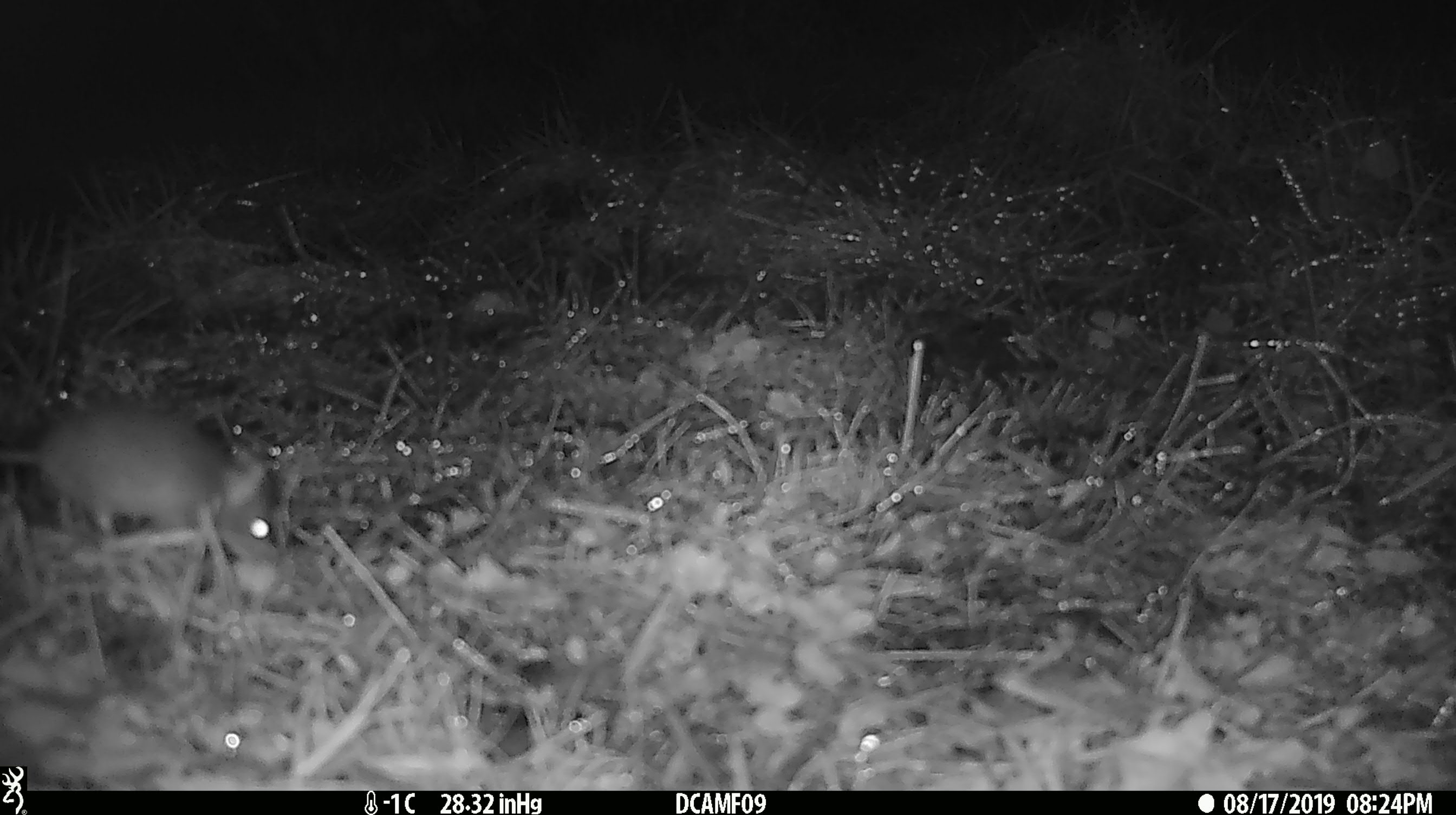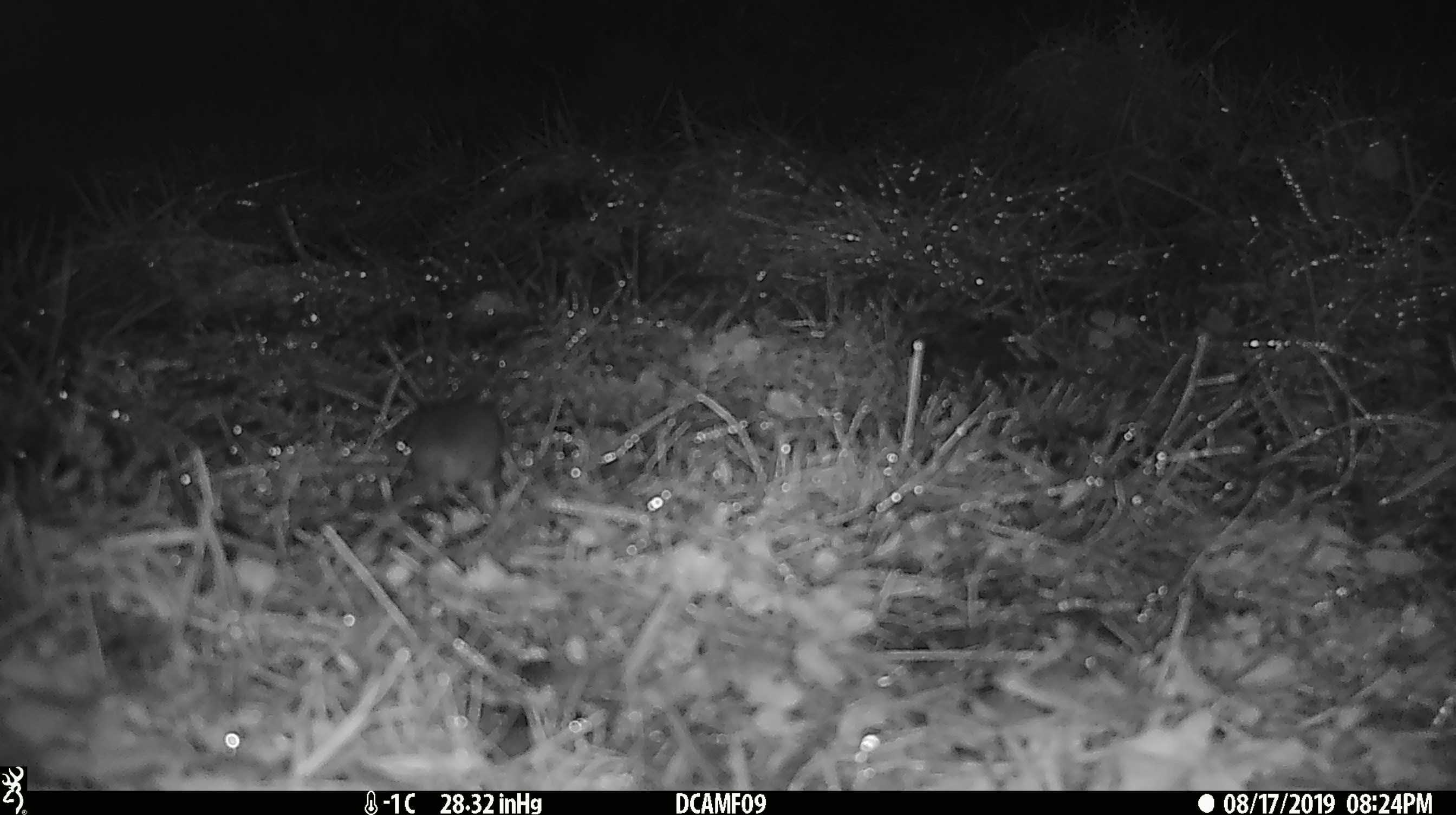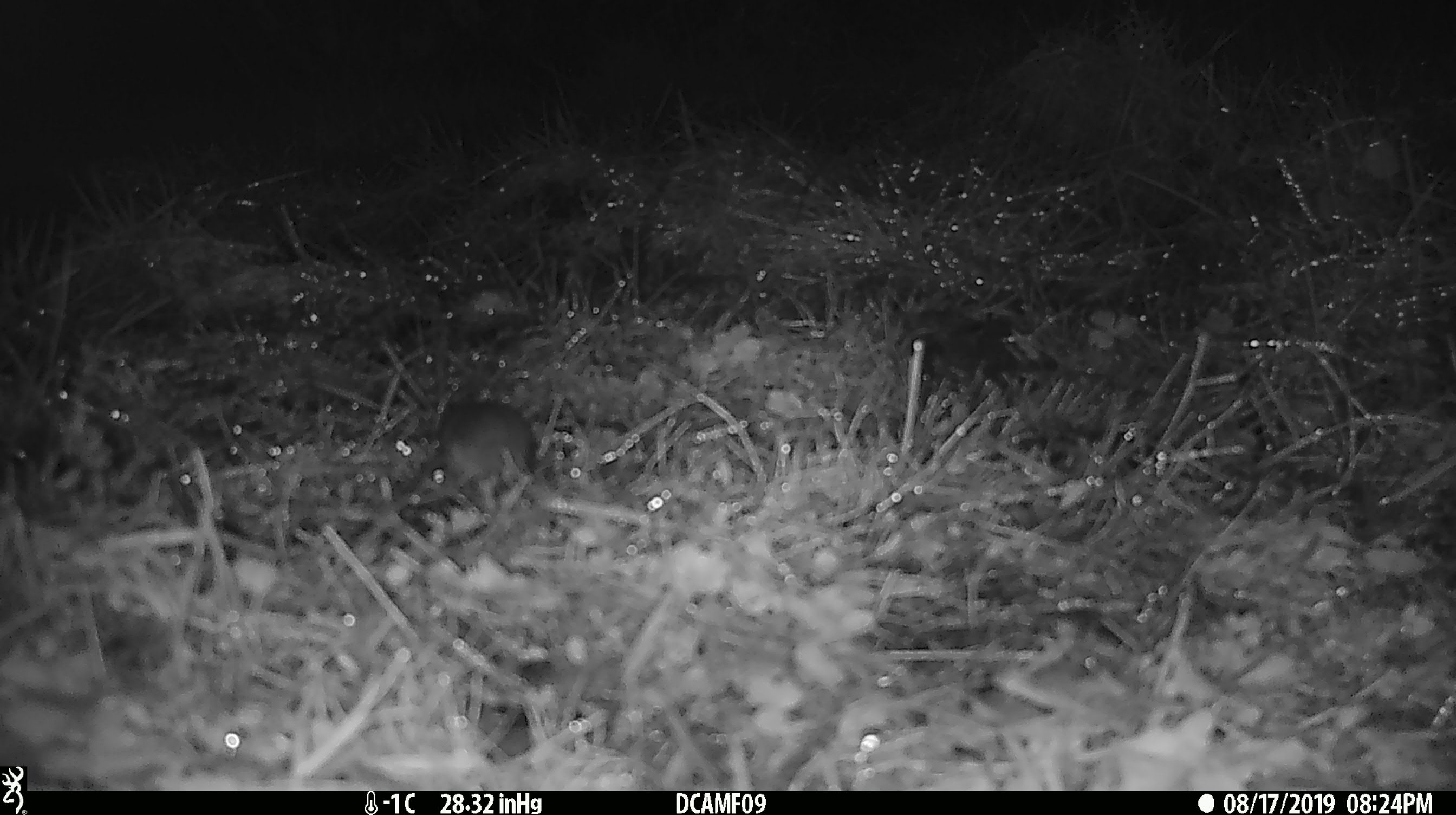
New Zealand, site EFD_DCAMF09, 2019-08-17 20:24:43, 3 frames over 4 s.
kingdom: Animalia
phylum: Chordata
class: Mammalia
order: Rodentia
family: Muridae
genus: Mus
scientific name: Mus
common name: mouse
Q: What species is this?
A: Mouse (Mus).